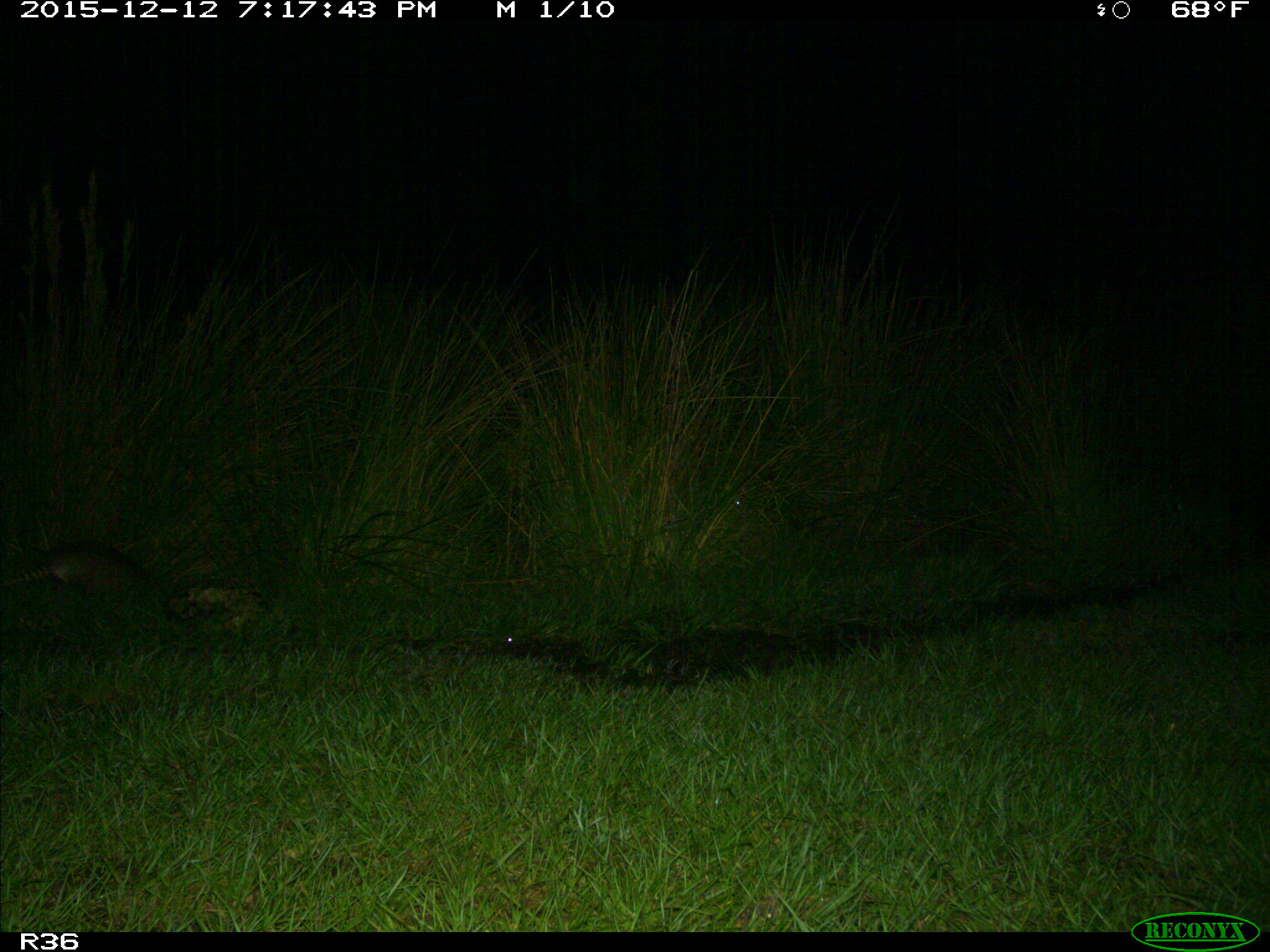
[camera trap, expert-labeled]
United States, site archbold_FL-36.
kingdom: Animalia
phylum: Chordata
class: Mammalia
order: Cingulata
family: Dasypodidae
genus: Dasypus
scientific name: Dasypus novemcinctus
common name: nine-banded armadillo